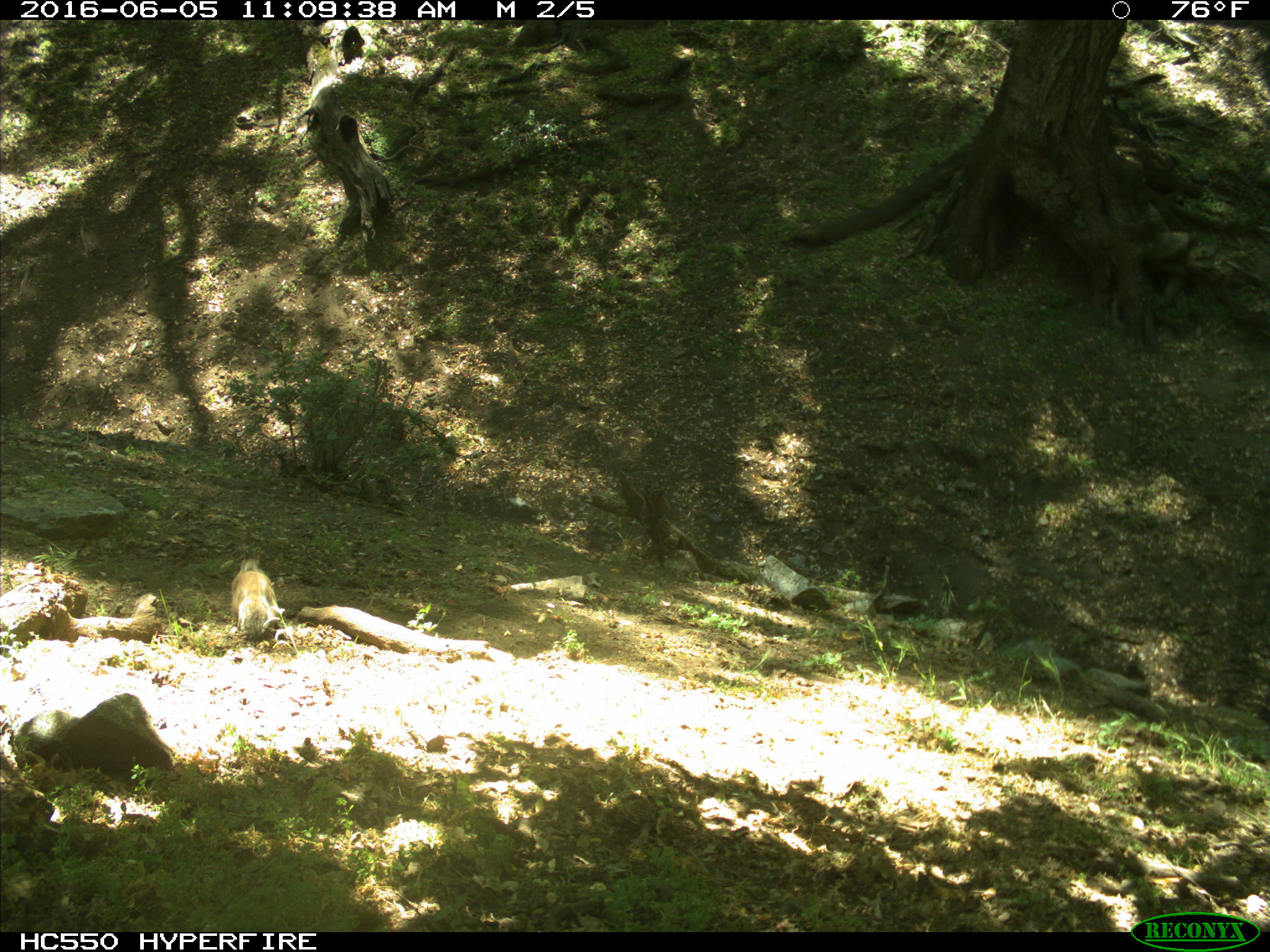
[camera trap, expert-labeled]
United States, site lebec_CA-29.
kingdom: Animalia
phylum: Chordata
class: Mammalia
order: Rodentia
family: Sciuridae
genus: Otospermophilus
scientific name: Otospermophilus beecheyi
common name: california ground squirrel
Otospermophilus beecheyi (california ground squirrel).